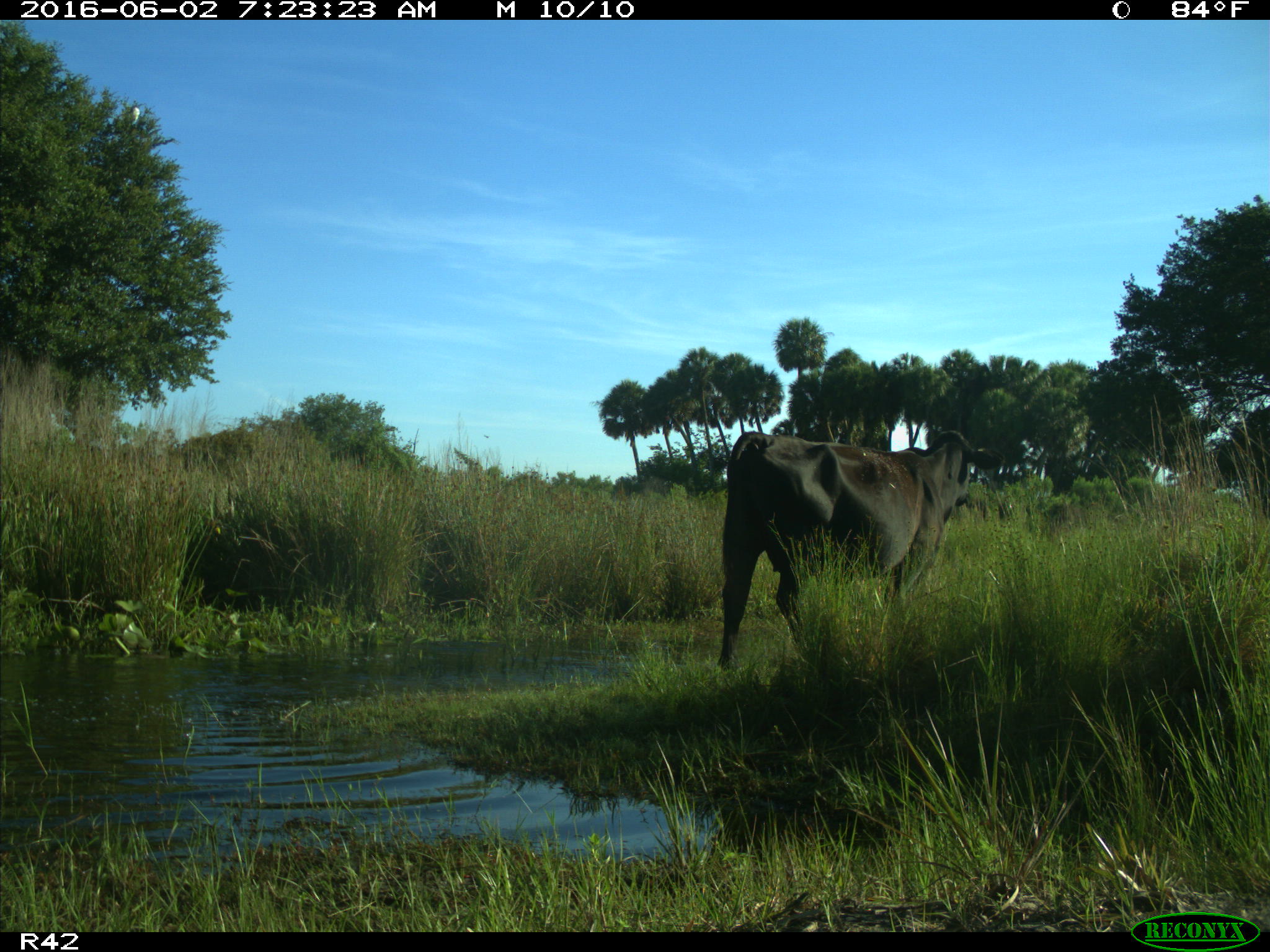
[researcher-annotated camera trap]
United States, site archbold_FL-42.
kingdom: Animalia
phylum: Chordata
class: Mammalia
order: Artiodactyla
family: Bovidae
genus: Bos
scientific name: Bos taurus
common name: domestic cow